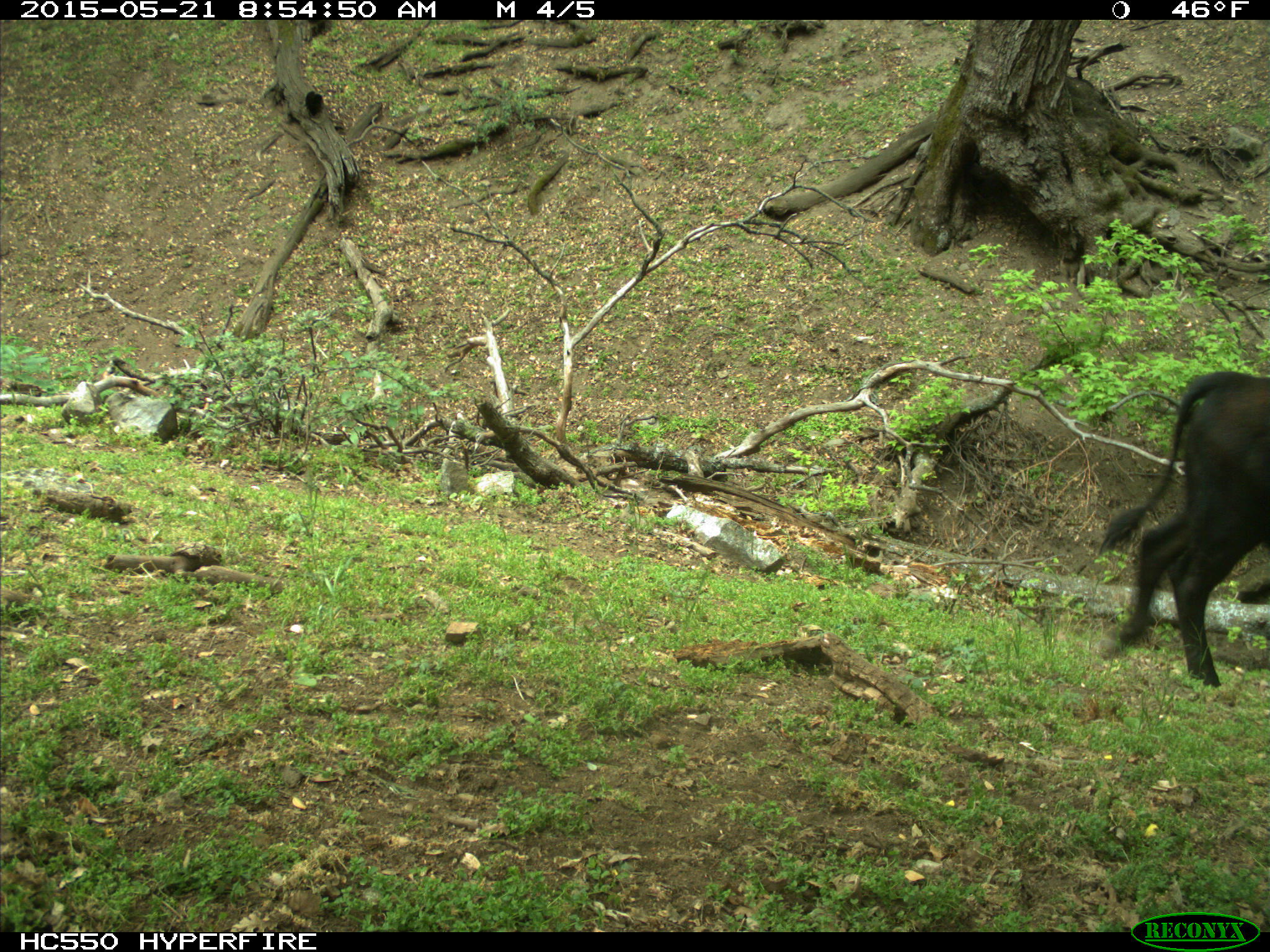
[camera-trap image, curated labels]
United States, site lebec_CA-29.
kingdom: Animalia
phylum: Chordata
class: Mammalia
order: Artiodactyla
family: Bovidae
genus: Bos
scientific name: Bos taurus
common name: domestic cow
Bos taurus (domestic cow).